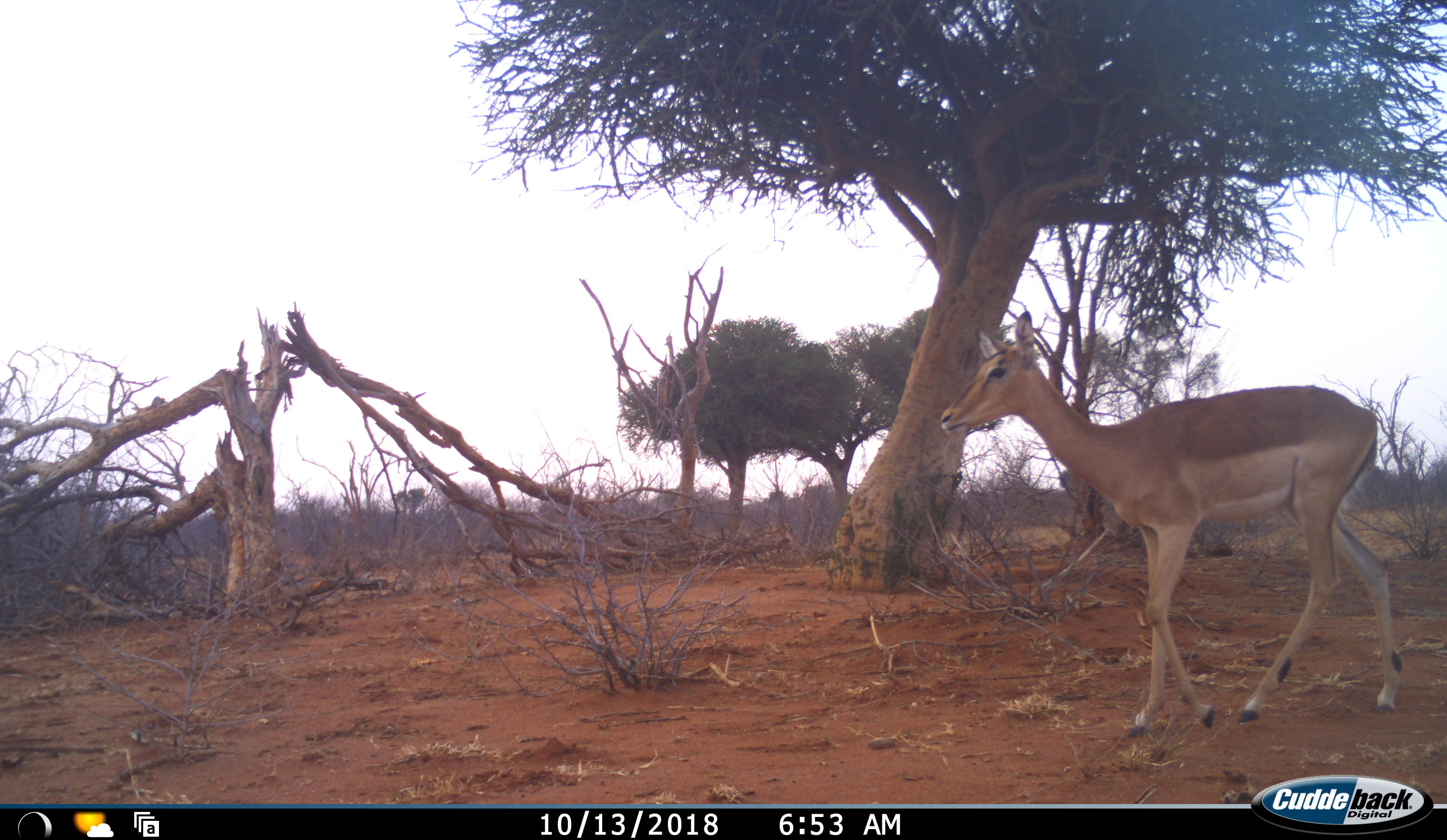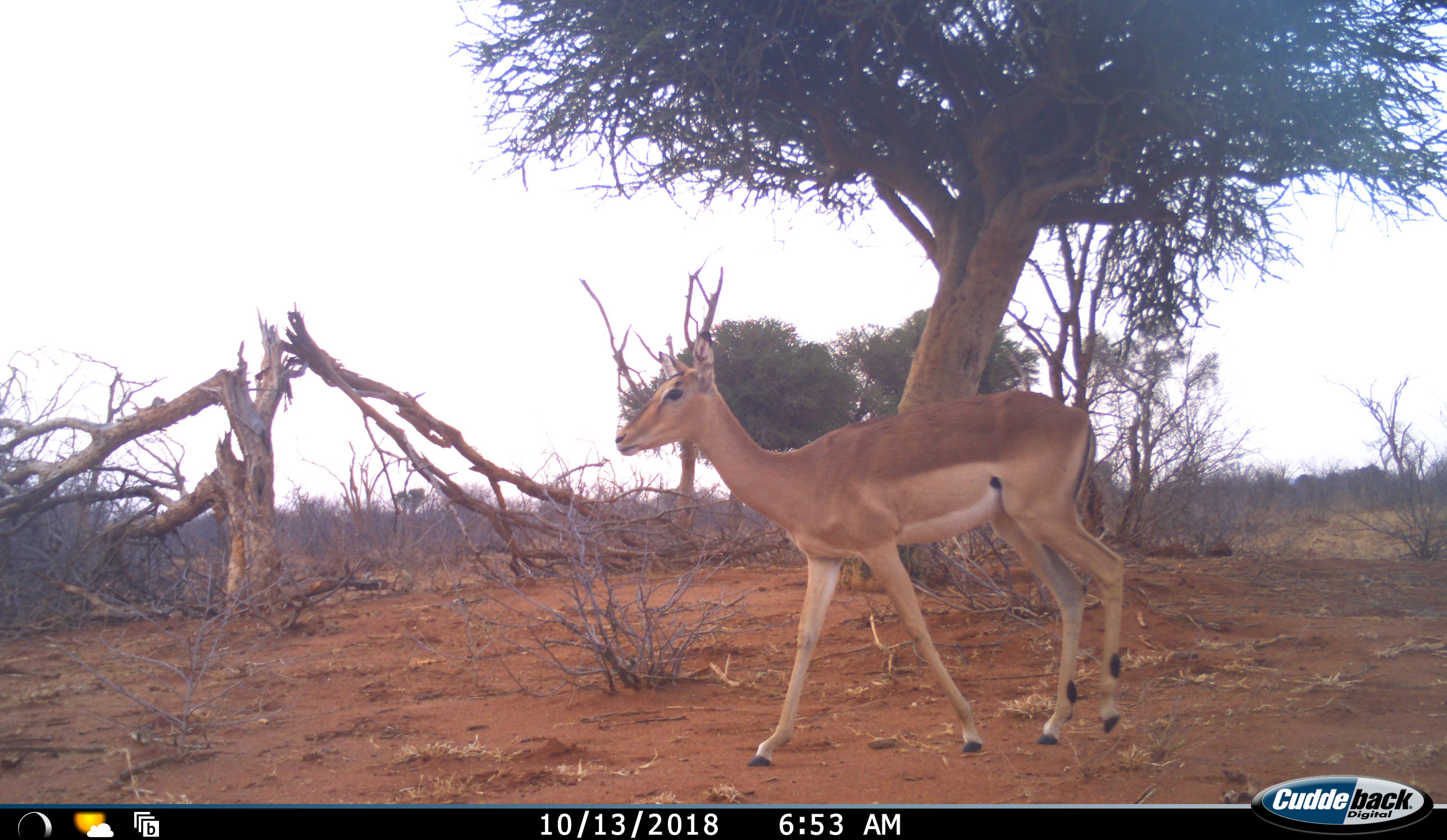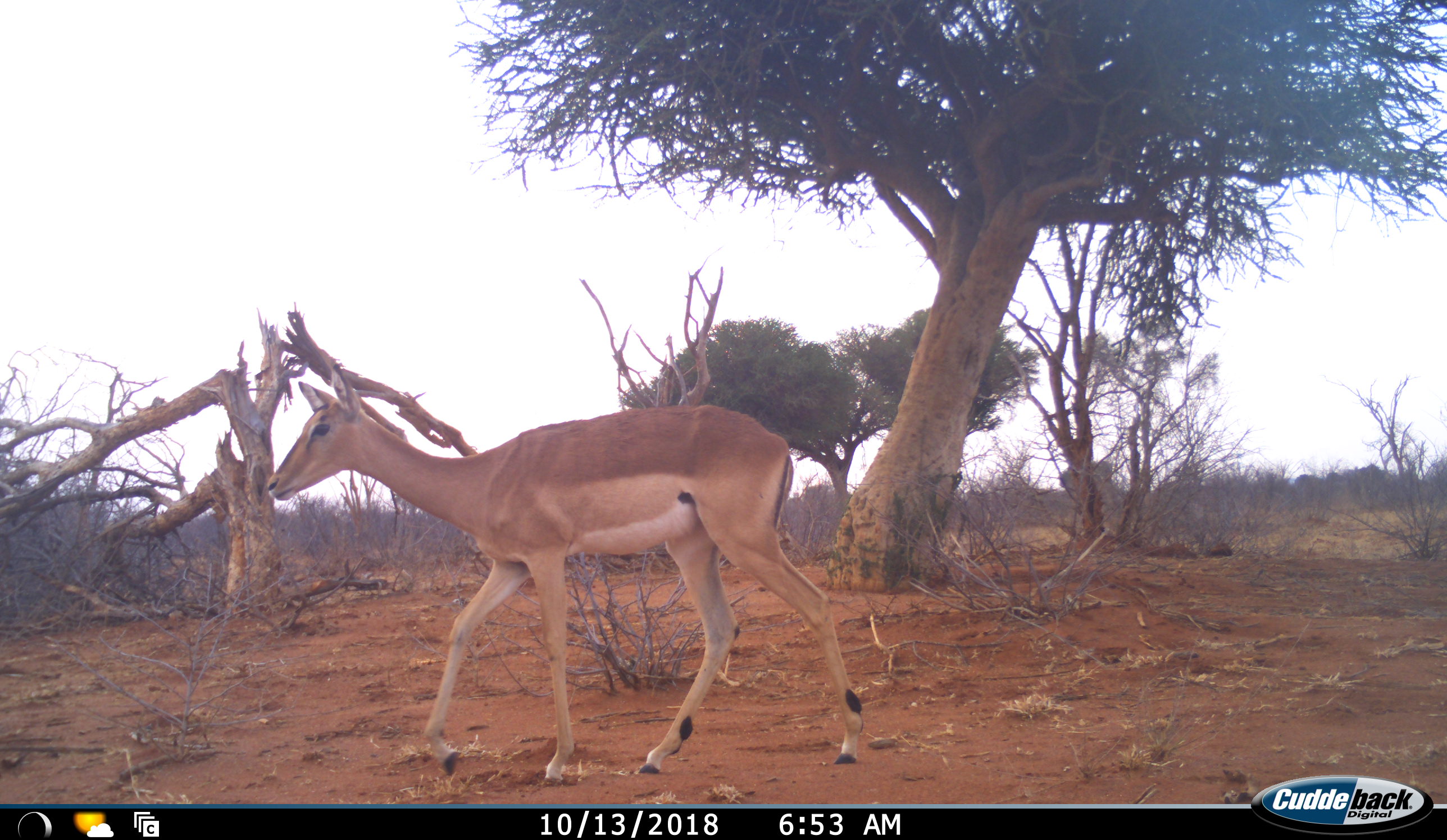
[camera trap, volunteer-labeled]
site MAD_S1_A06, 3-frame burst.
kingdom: Animalia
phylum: Chordata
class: Mammalia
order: Artiodactyla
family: Bovidae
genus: Aepyceros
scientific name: Aepyceros melampus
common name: impala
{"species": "impala (Aepyceros melampus)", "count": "1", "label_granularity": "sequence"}